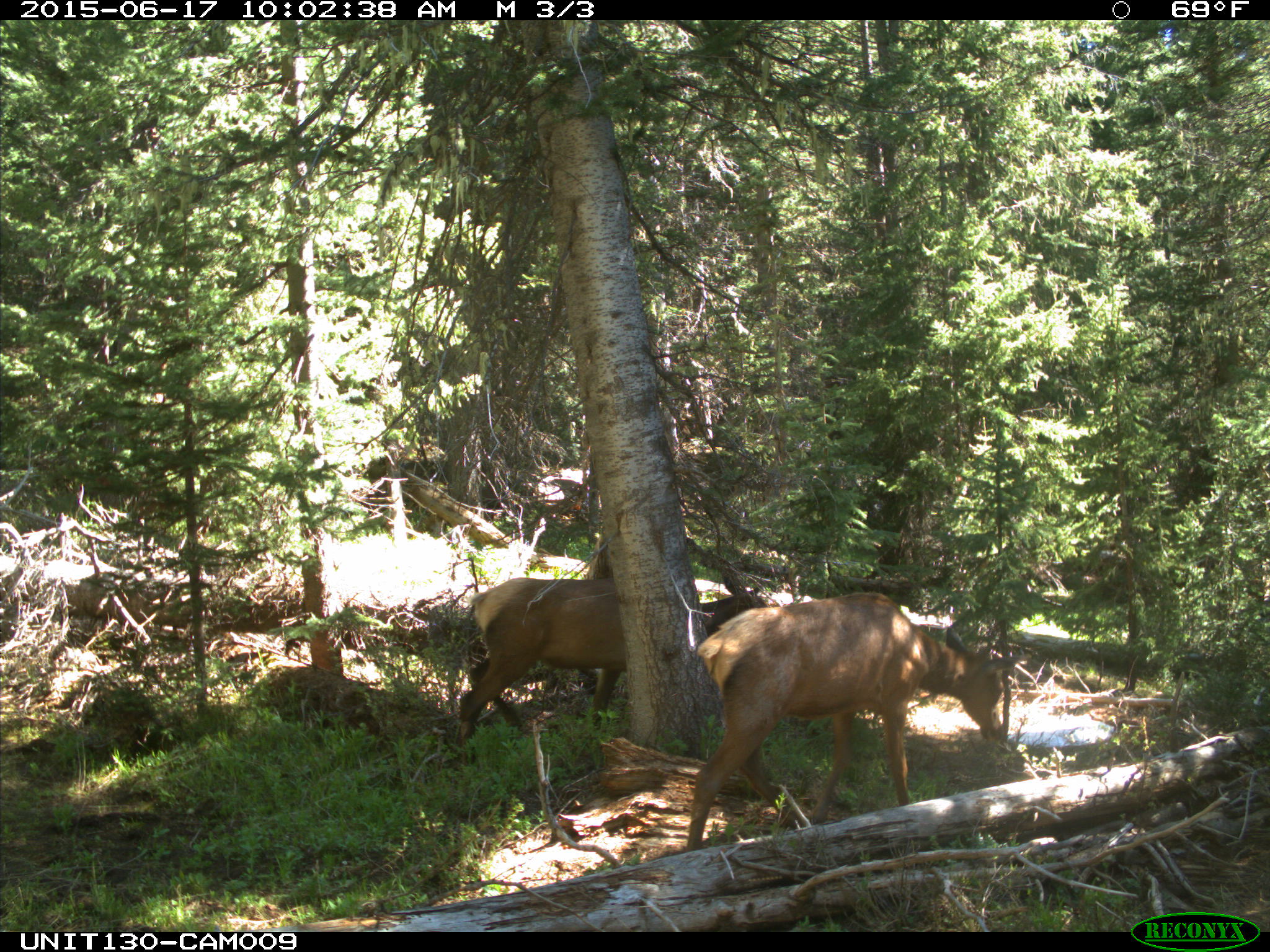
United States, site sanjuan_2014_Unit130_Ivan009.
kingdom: Animalia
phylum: Chordata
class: Mammalia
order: Artiodactyla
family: Cervidae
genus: Cervus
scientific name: Cervus elaphus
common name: red deer